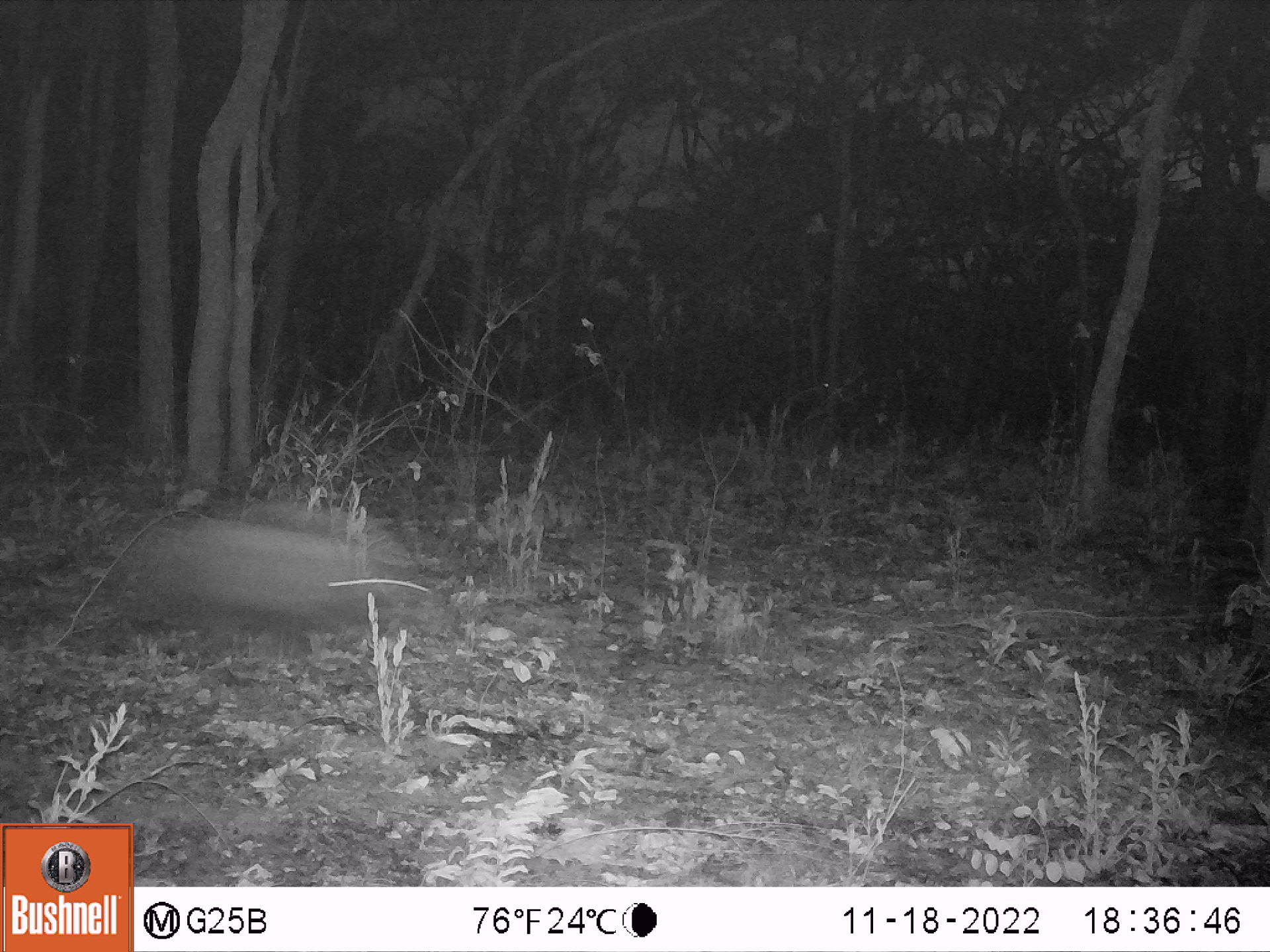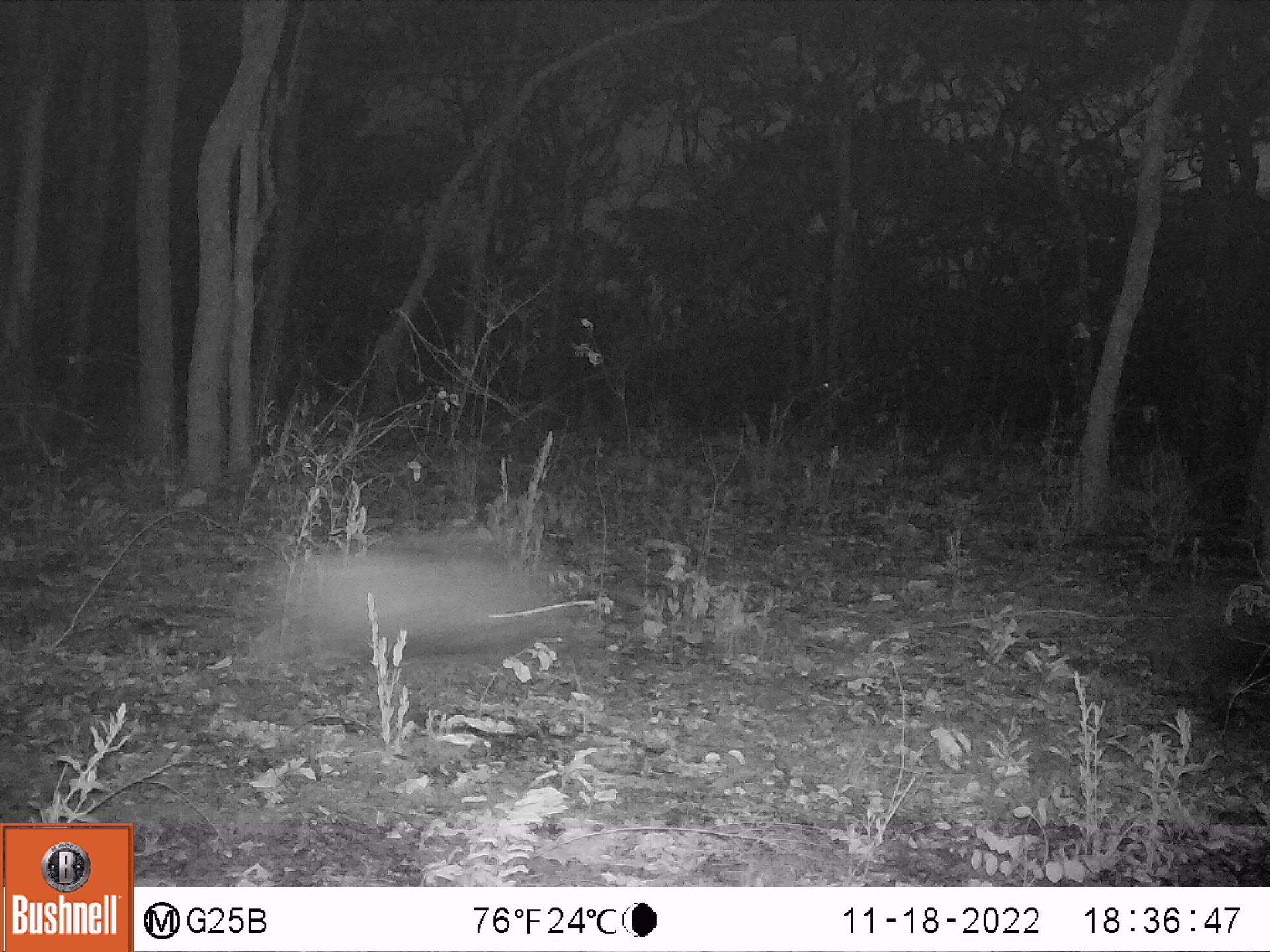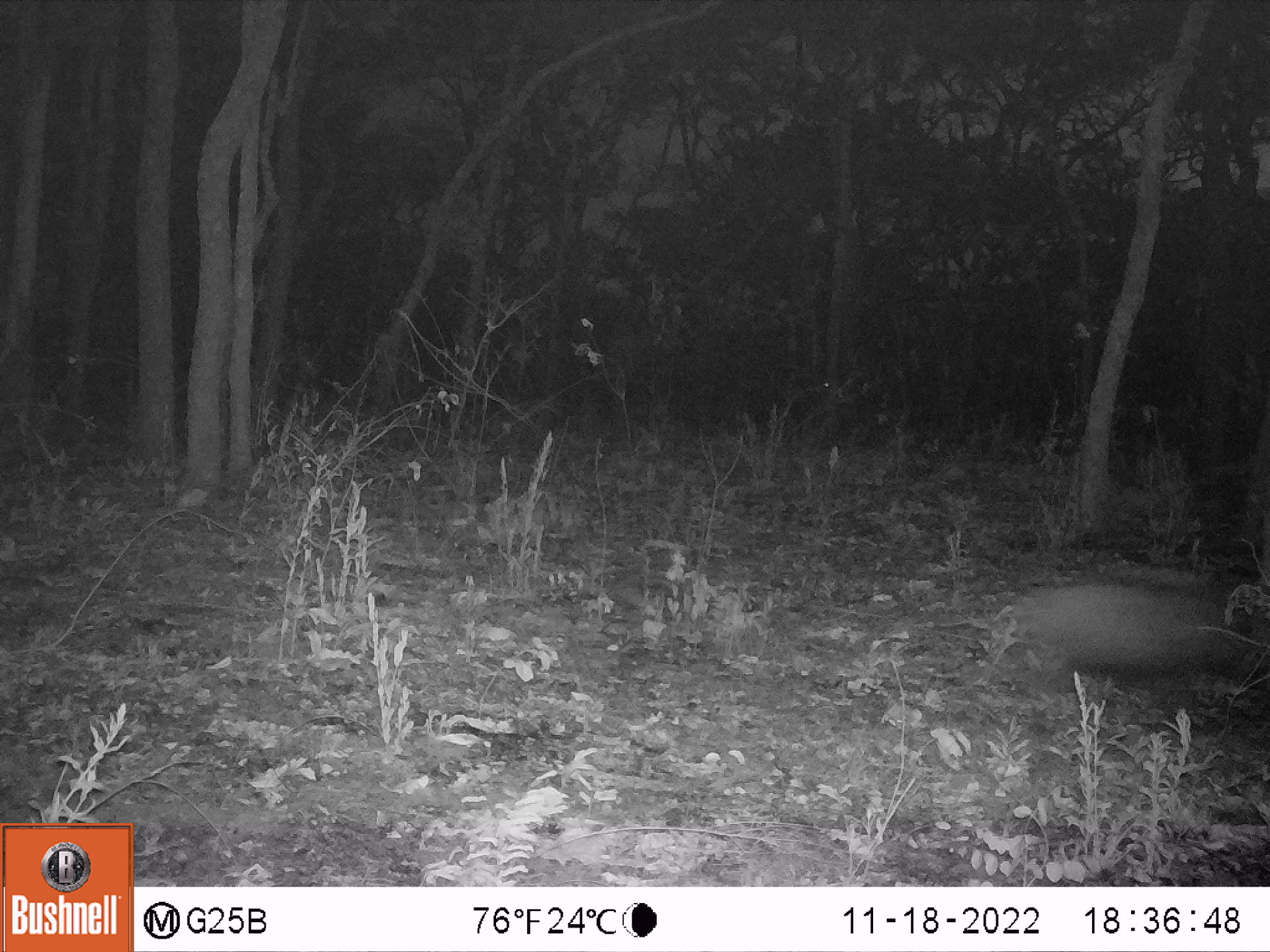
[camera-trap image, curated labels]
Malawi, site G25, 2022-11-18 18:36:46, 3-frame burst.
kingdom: Animalia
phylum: Chordata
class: Mammalia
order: Artiodactyla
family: Suidae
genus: Potamochoerus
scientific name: Potamochoerus larvatus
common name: bushpig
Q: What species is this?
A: Bushpig (Potamochoerus larvatus).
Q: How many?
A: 1.